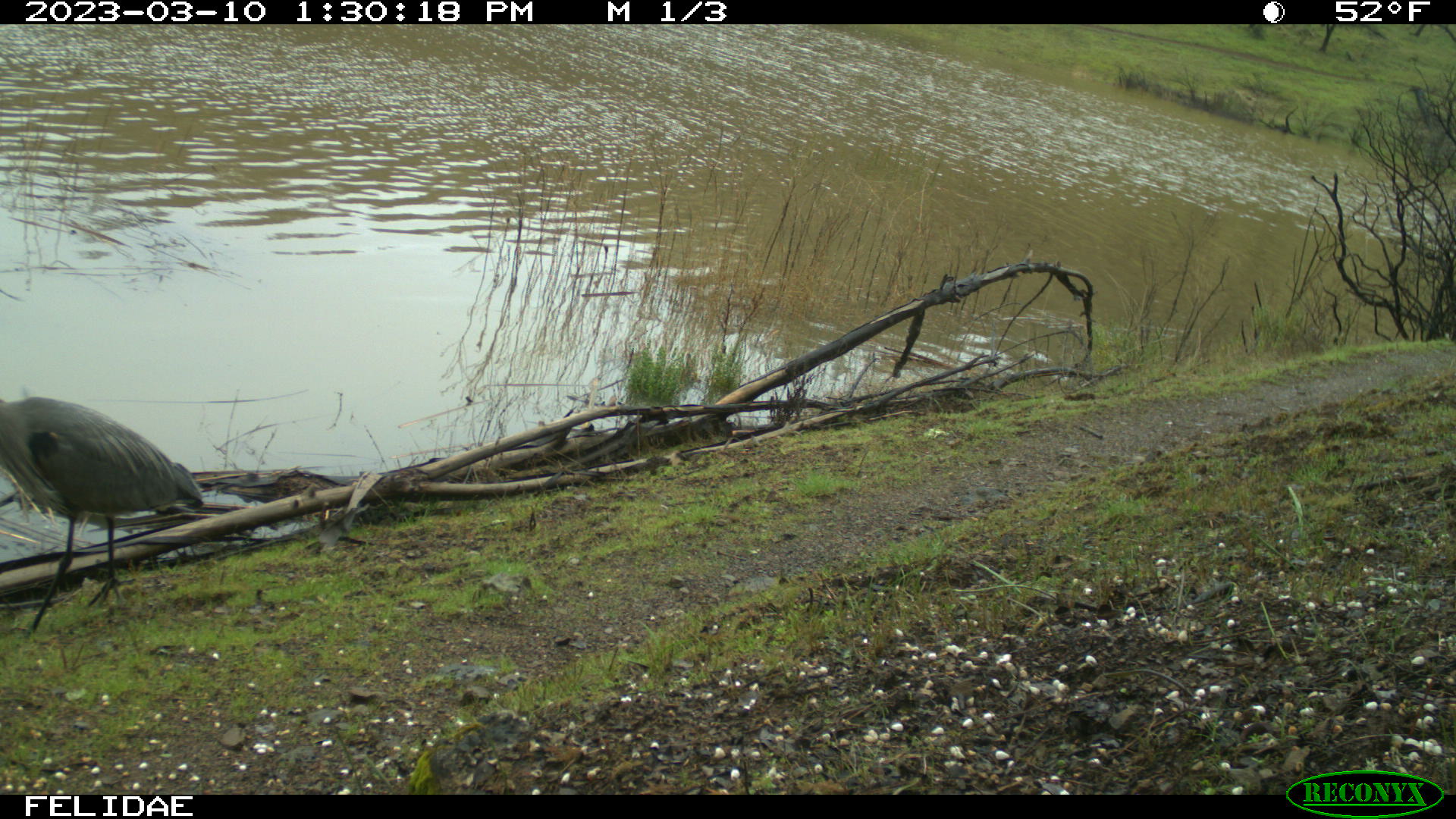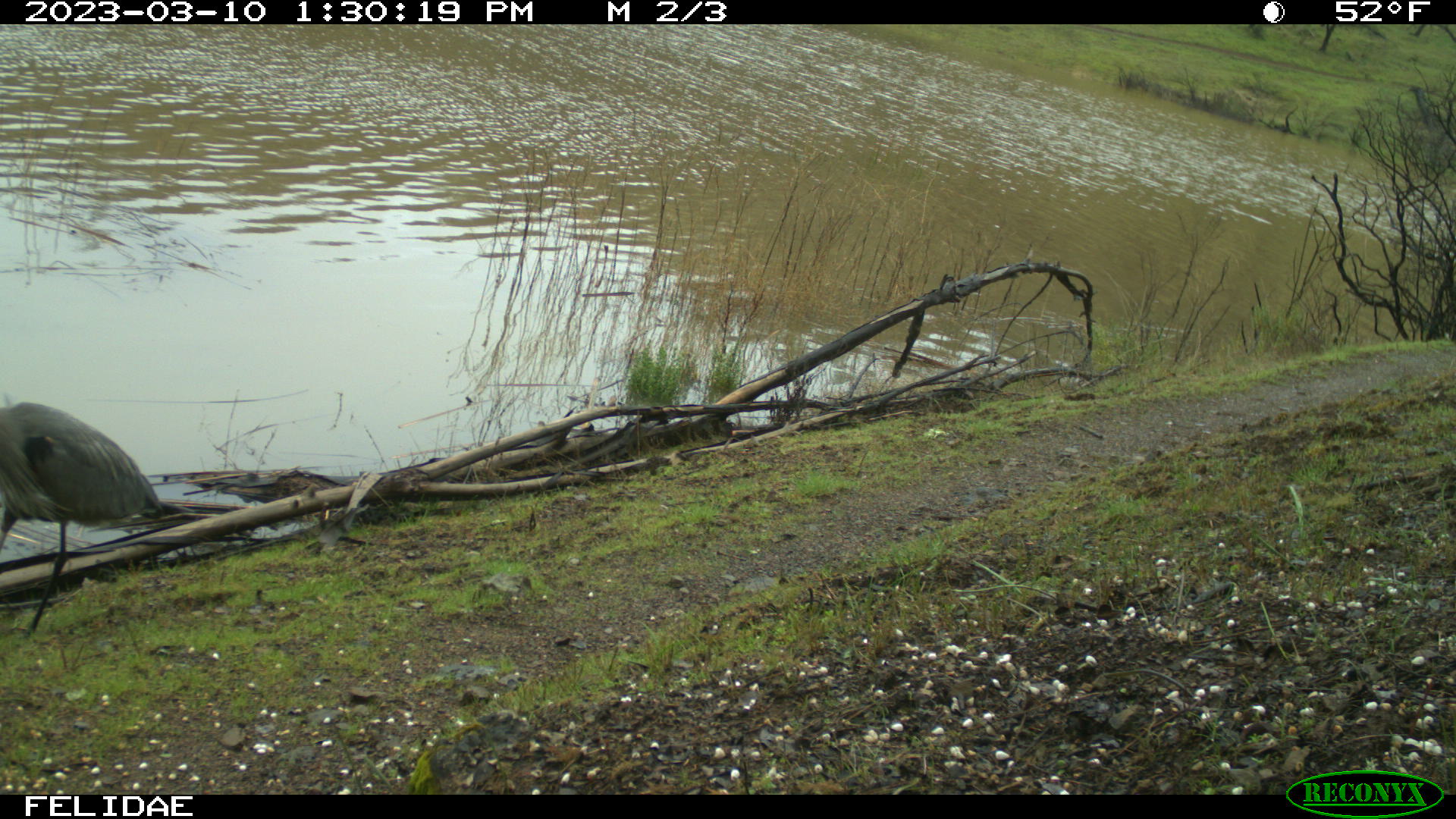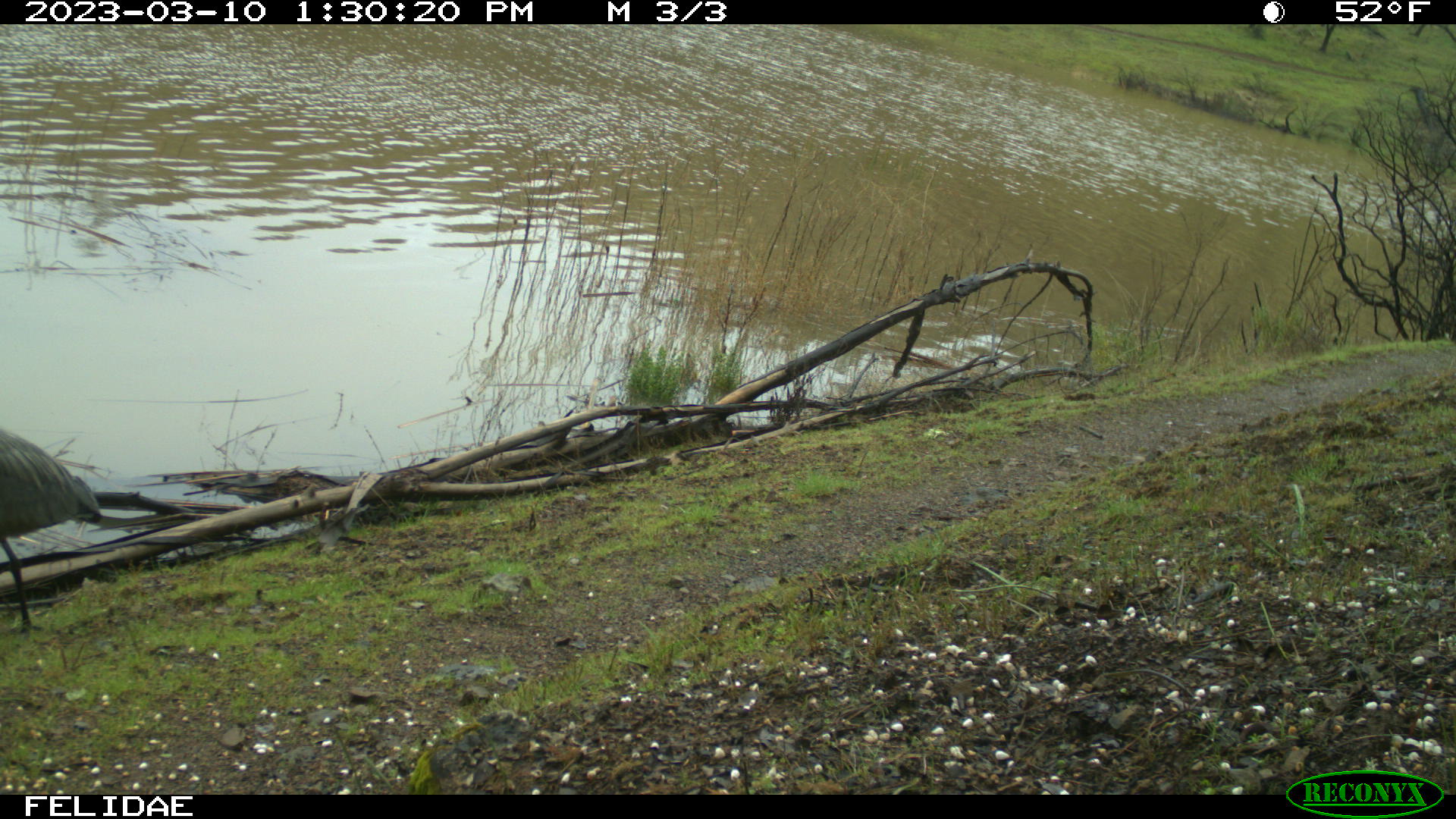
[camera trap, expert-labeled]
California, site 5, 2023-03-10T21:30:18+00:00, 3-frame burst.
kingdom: Animalia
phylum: Chordata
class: Aves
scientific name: Aves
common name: bird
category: unknown bird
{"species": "unknown bird (bird) (Aves)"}